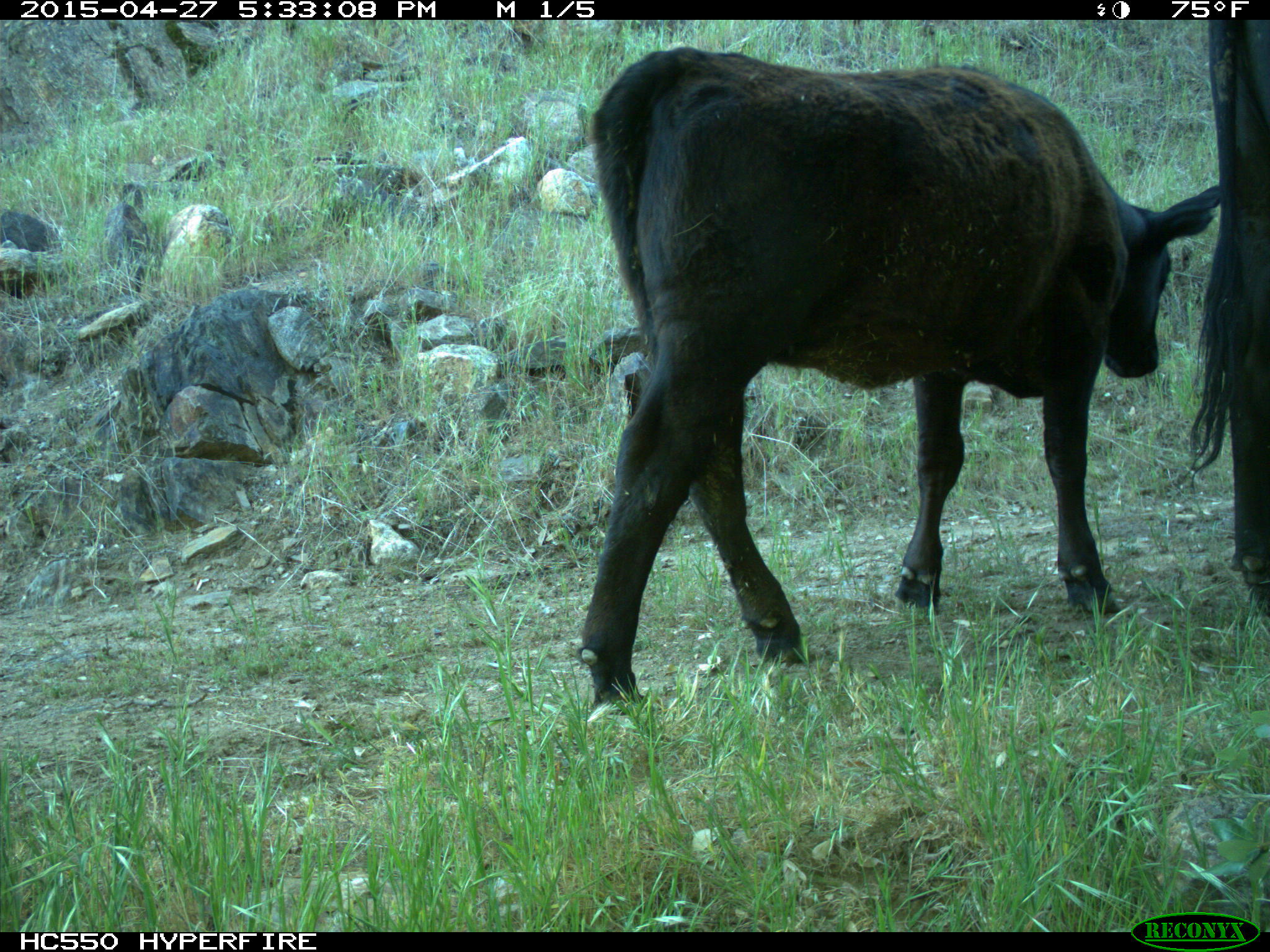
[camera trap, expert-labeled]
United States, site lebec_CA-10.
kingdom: Animalia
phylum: Chordata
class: Mammalia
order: Artiodactyla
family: Bovidae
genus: Bos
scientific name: Bos taurus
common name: domestic cow